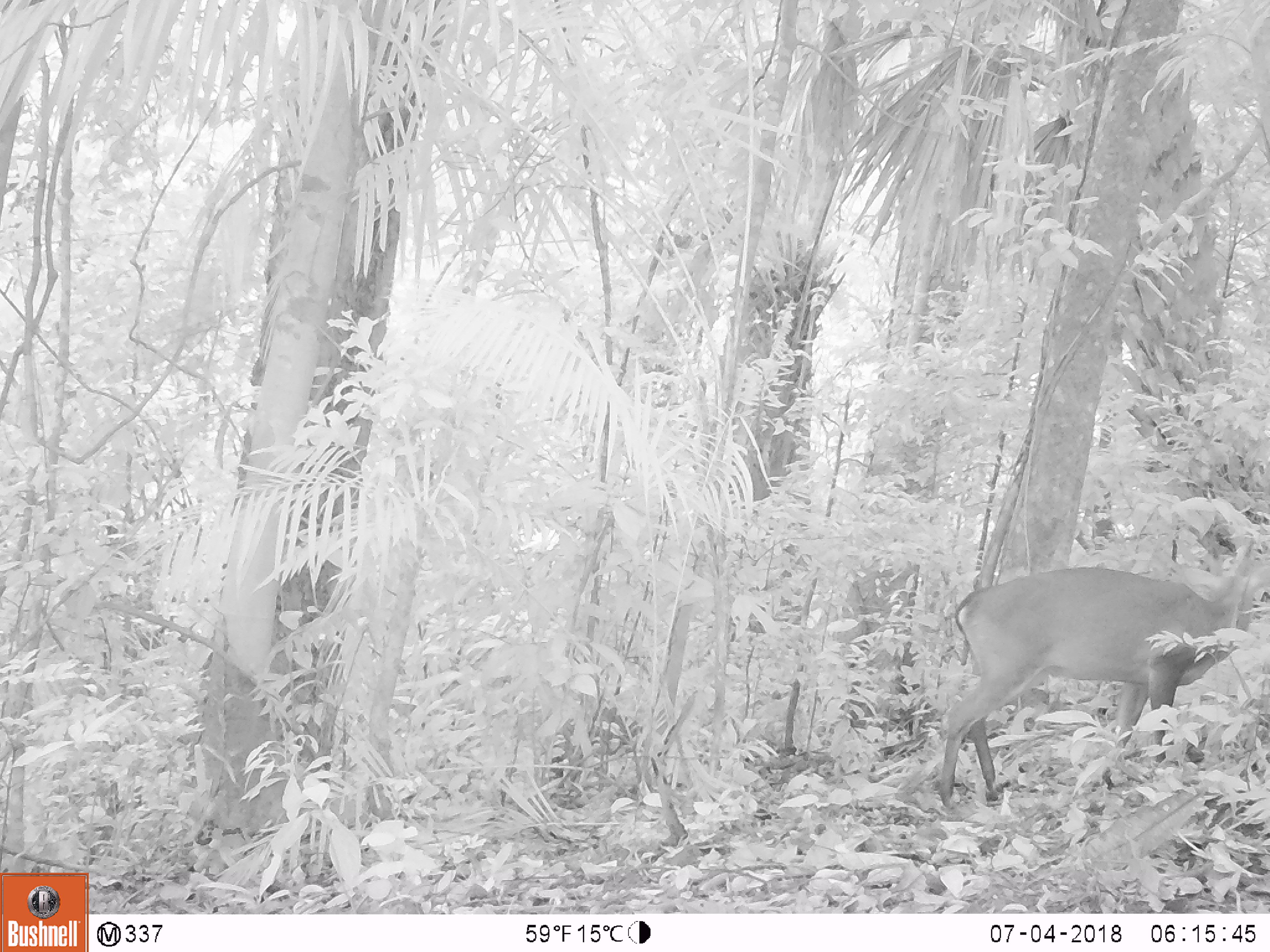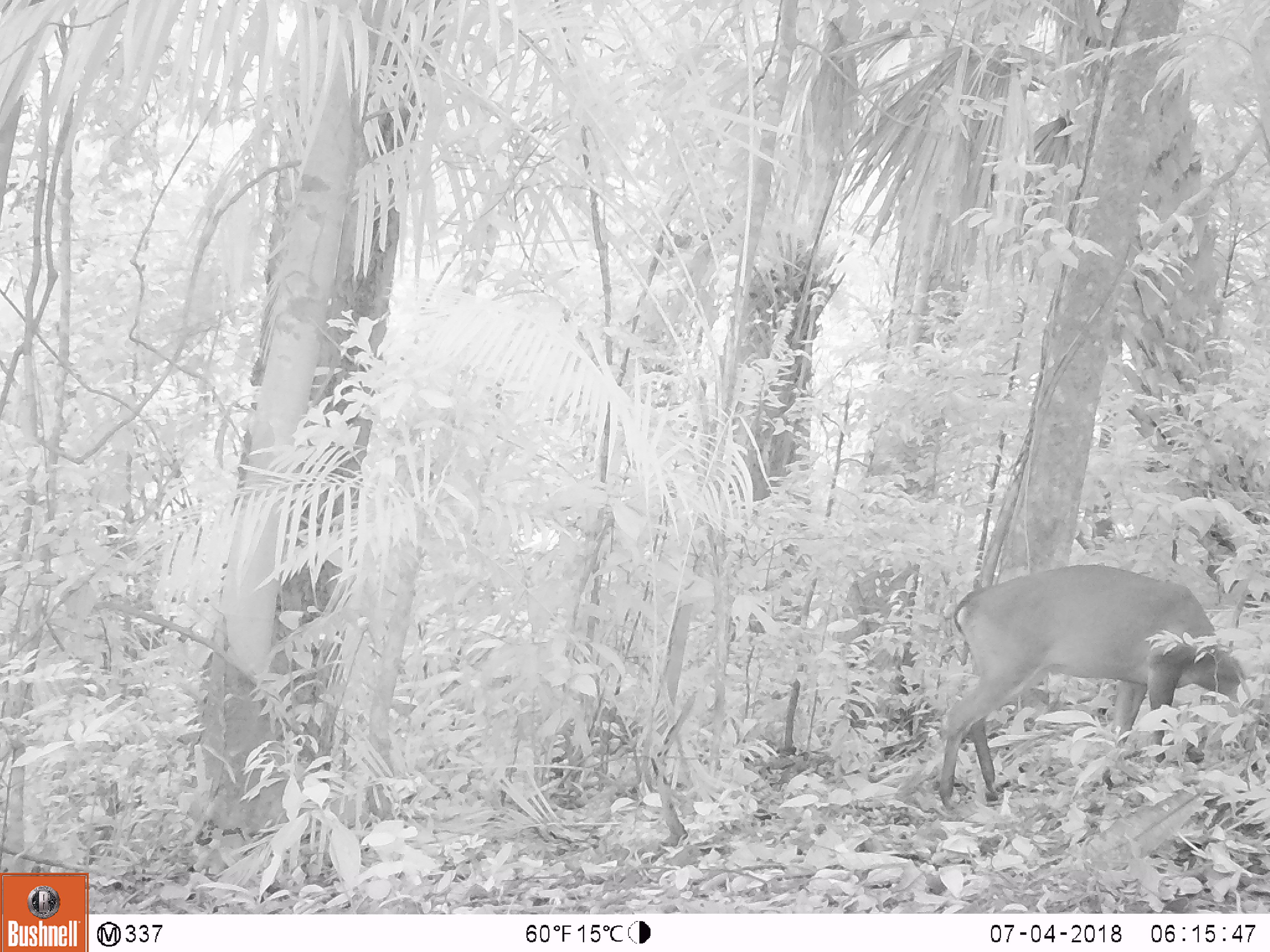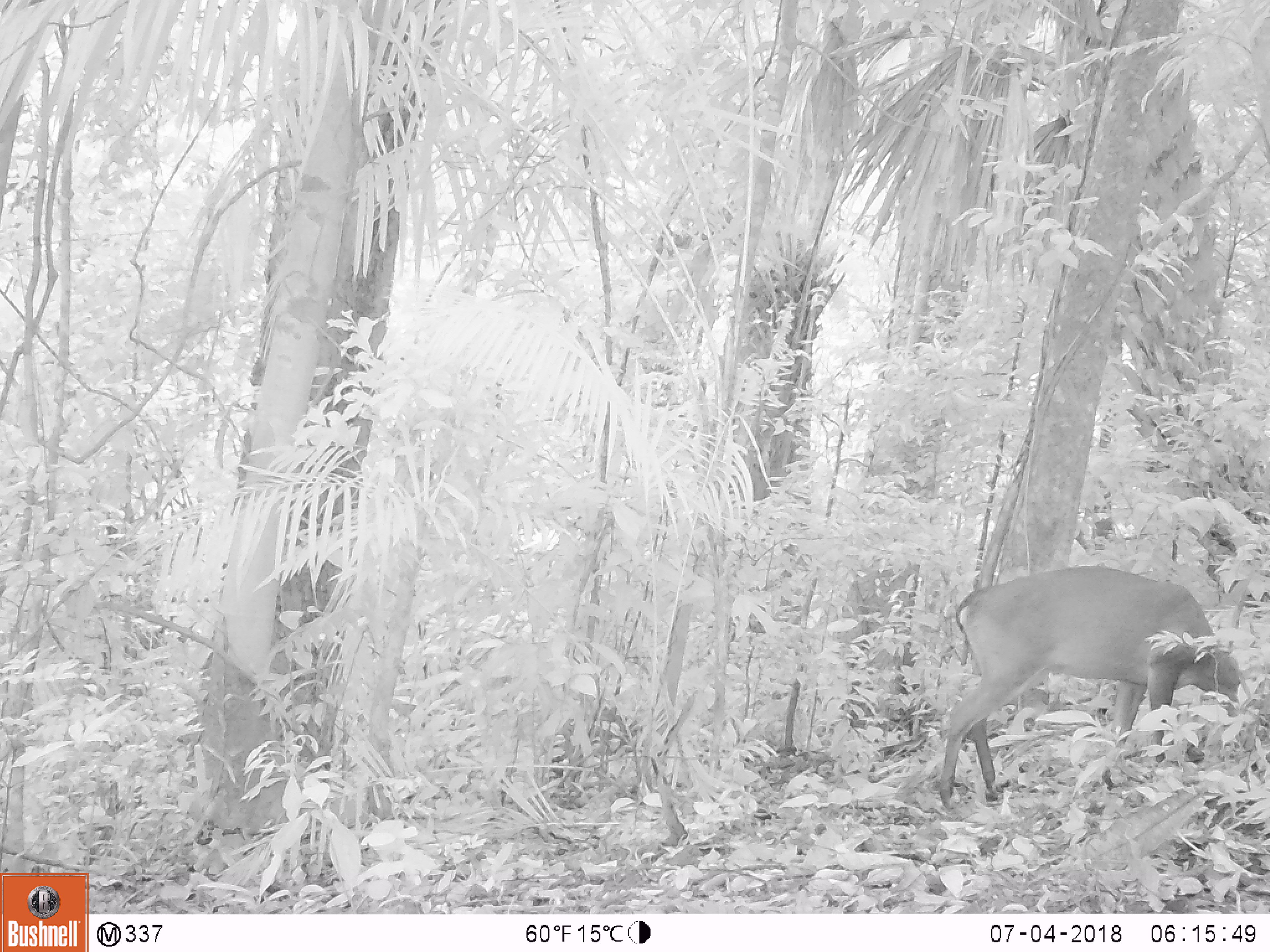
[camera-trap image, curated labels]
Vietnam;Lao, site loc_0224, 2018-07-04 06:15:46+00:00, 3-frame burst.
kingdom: Animalia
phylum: Chordata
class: Mammalia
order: Artiodactyla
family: Cervidae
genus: Muntiacus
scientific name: Muntiacus vuquangensis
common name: large-antlered muntjac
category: large antlered muntjac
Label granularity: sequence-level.